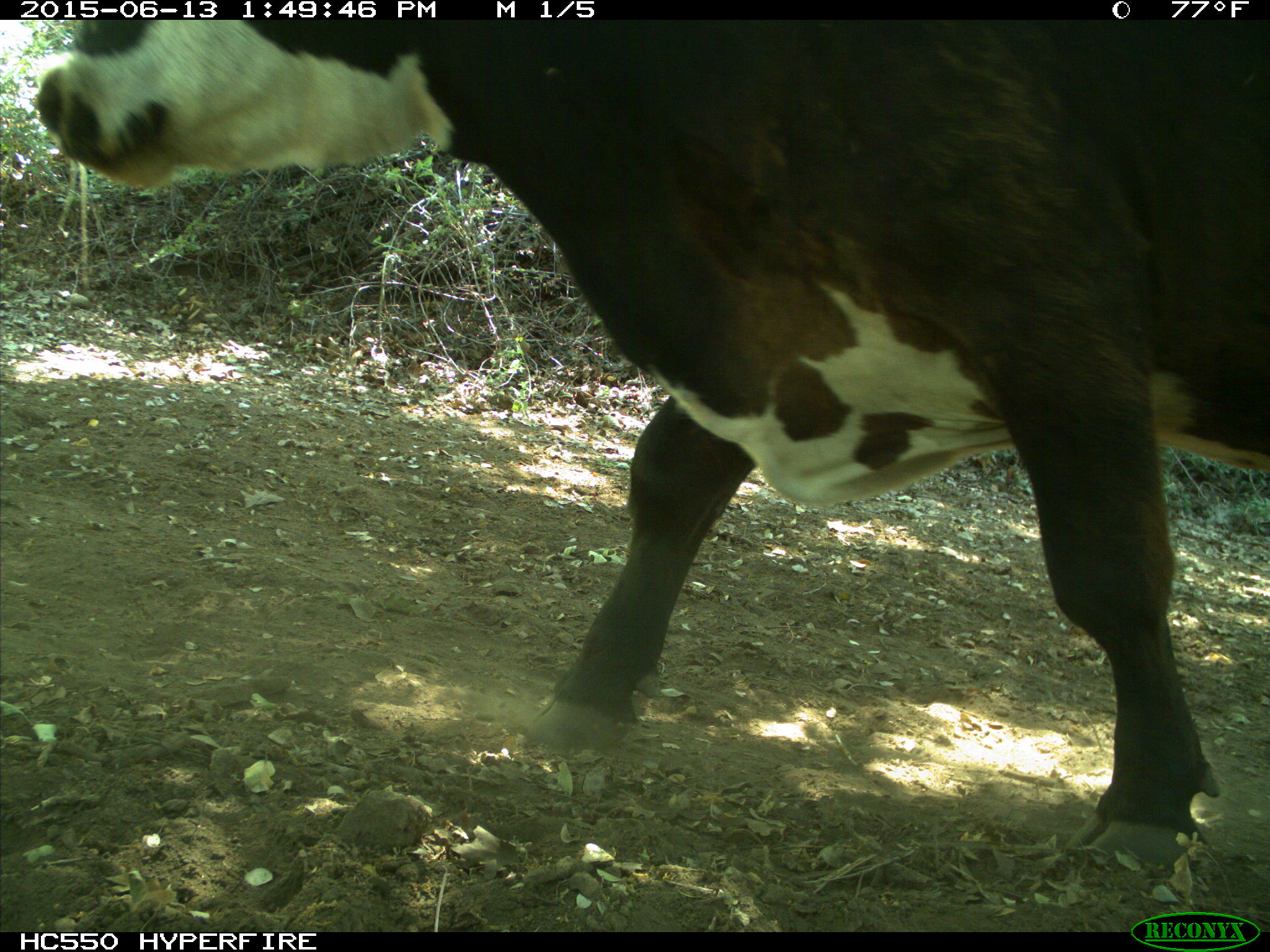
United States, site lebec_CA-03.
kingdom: Animalia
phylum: Chordata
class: Mammalia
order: Artiodactyla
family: Bovidae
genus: Bos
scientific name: Bos taurus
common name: domestic cow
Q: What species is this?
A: Bos taurus (domestic cow).